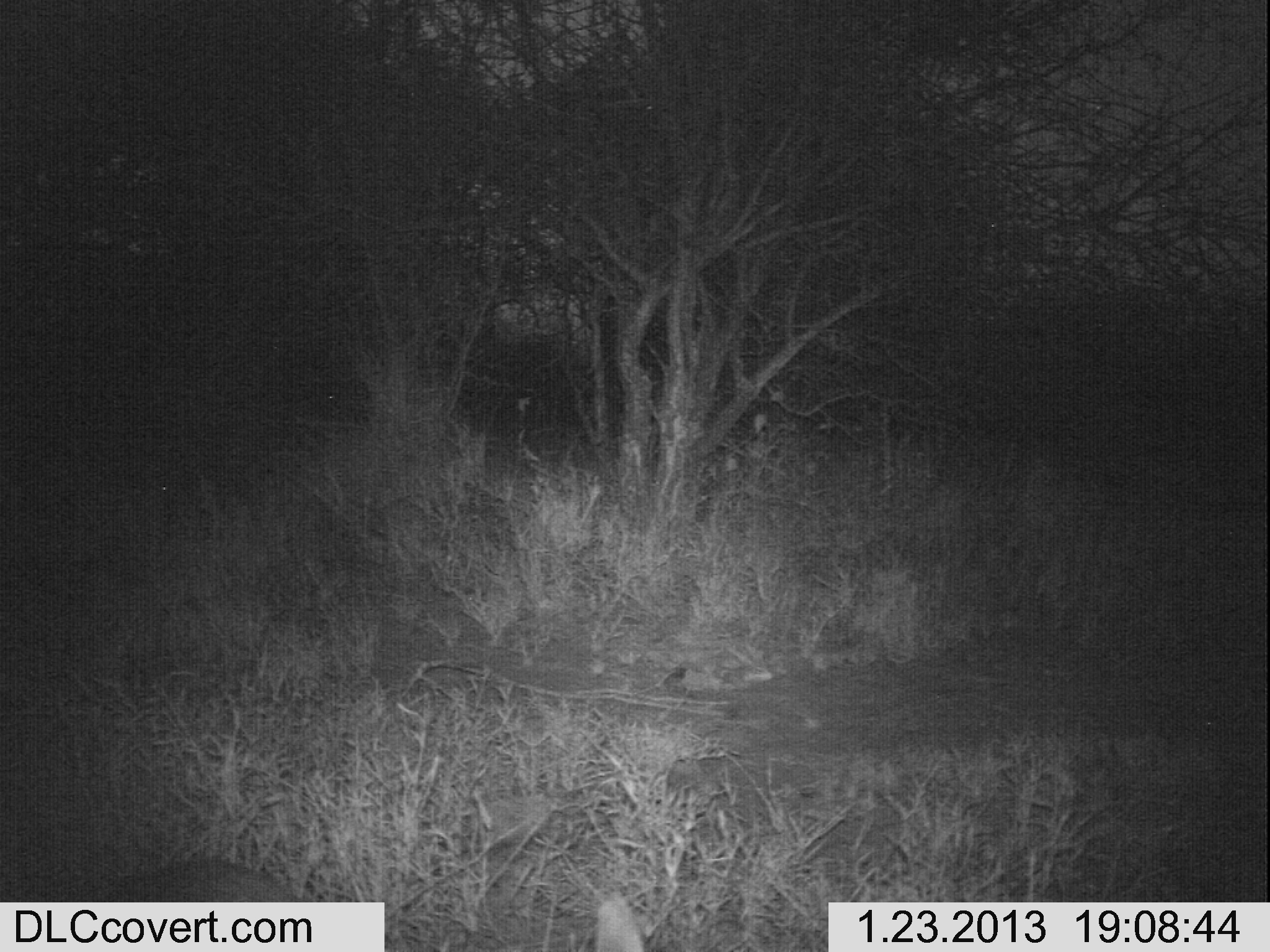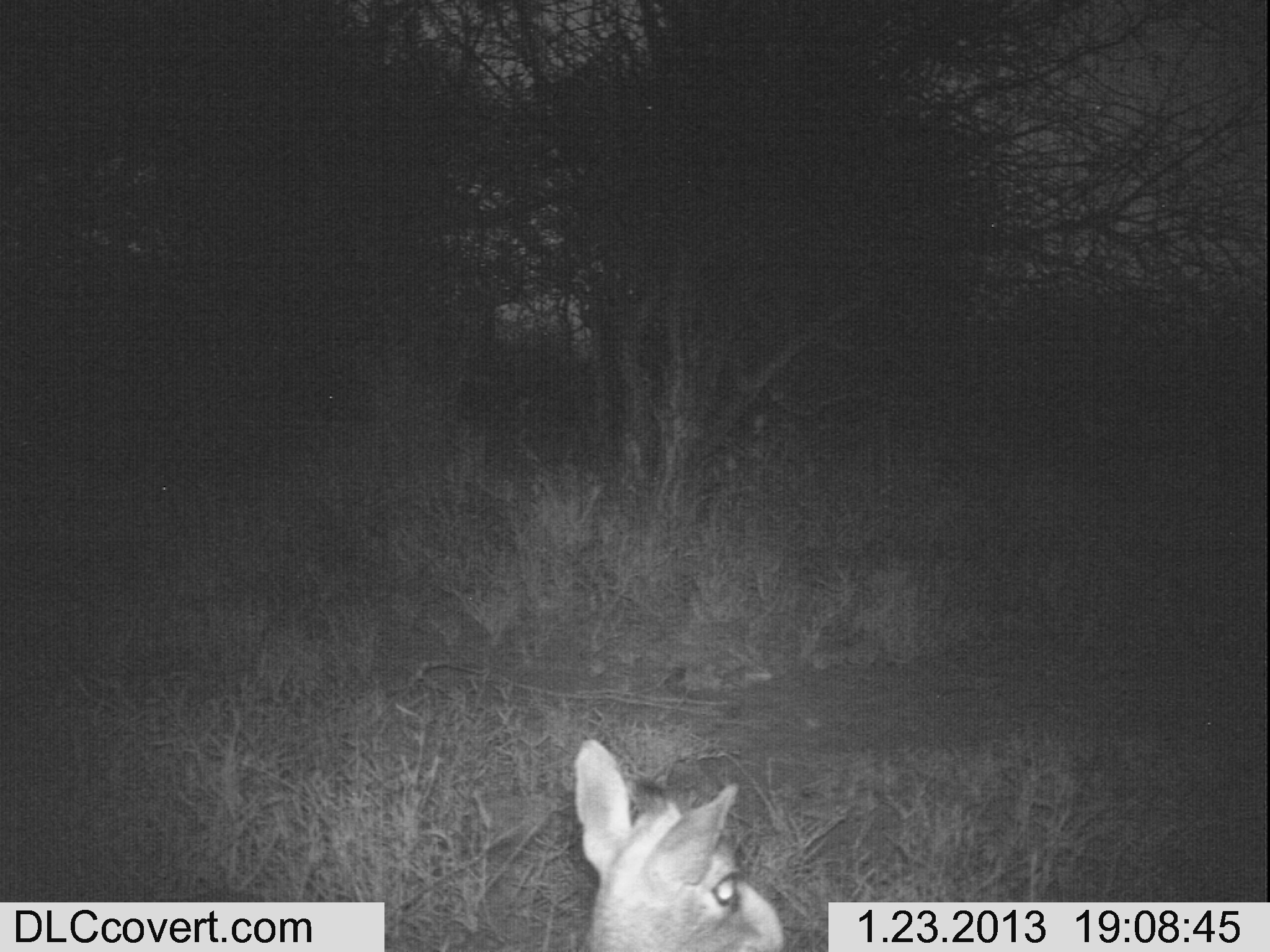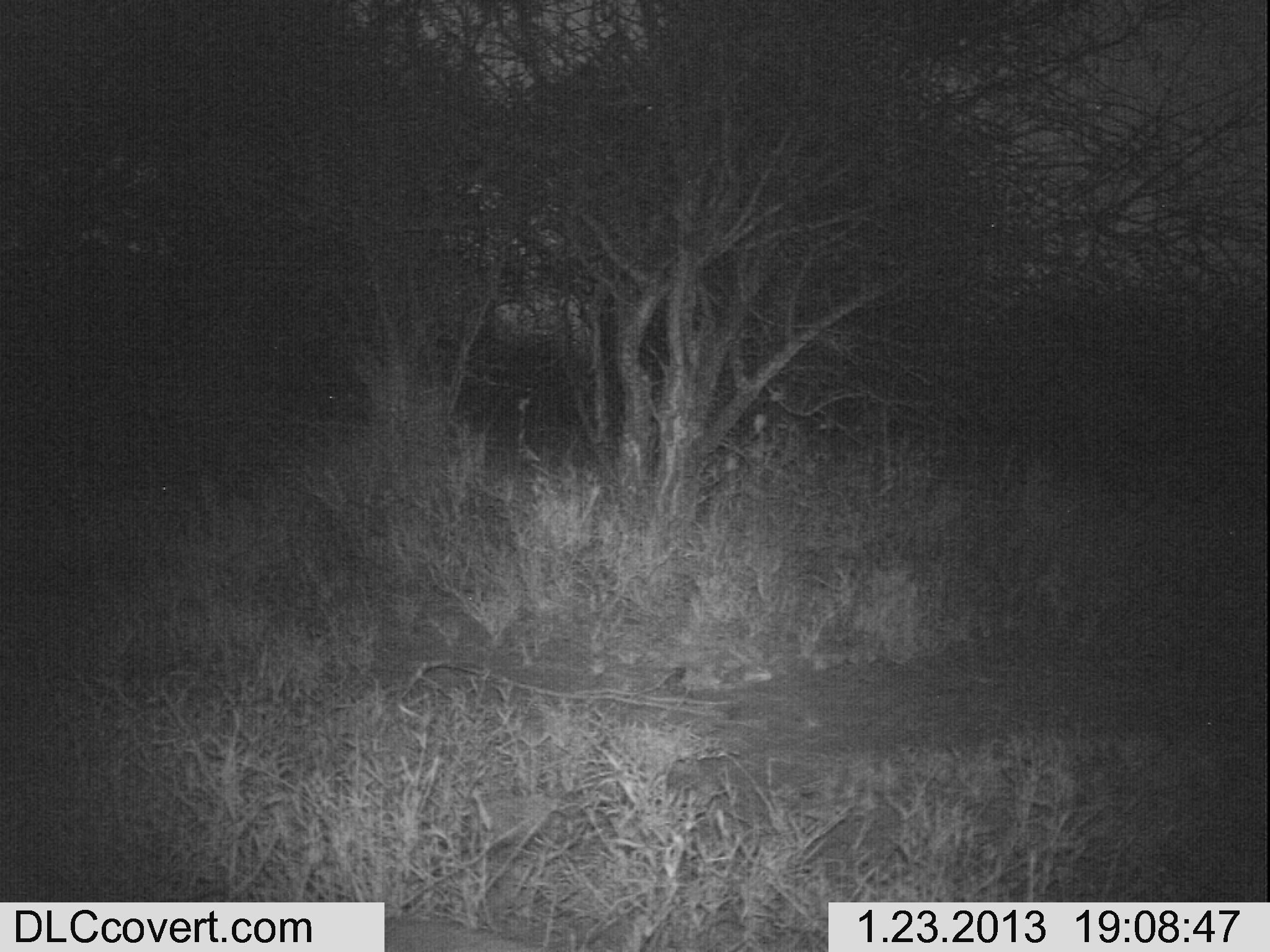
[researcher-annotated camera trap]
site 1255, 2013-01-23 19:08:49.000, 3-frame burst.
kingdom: Animalia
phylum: Chordata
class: Mammalia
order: Artiodactyla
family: Bovidae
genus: Madoqua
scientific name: Madoqua guentheri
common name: günther's dik-dik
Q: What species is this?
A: Madoqua guentheri (günther's dik-dik).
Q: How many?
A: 1.